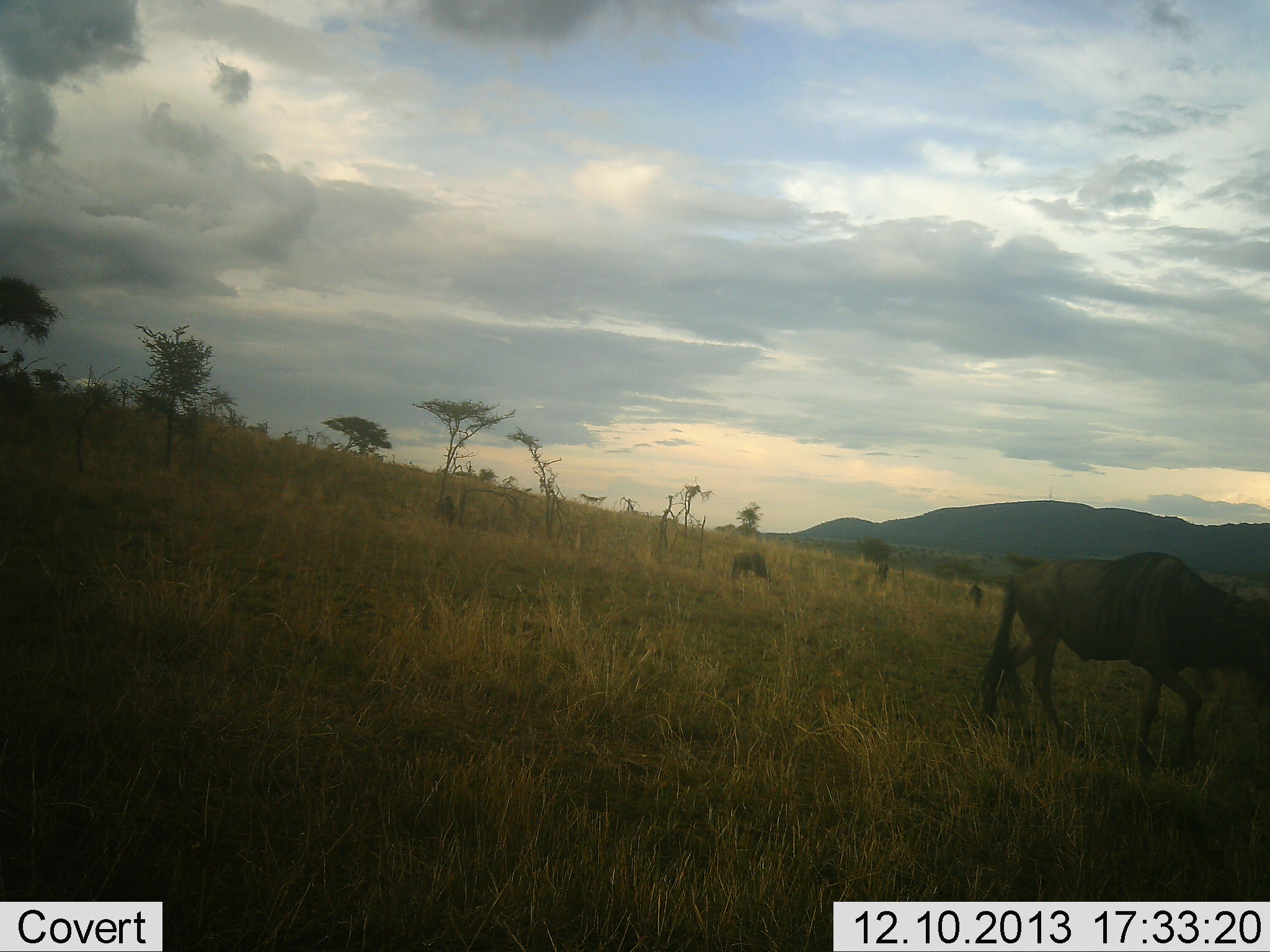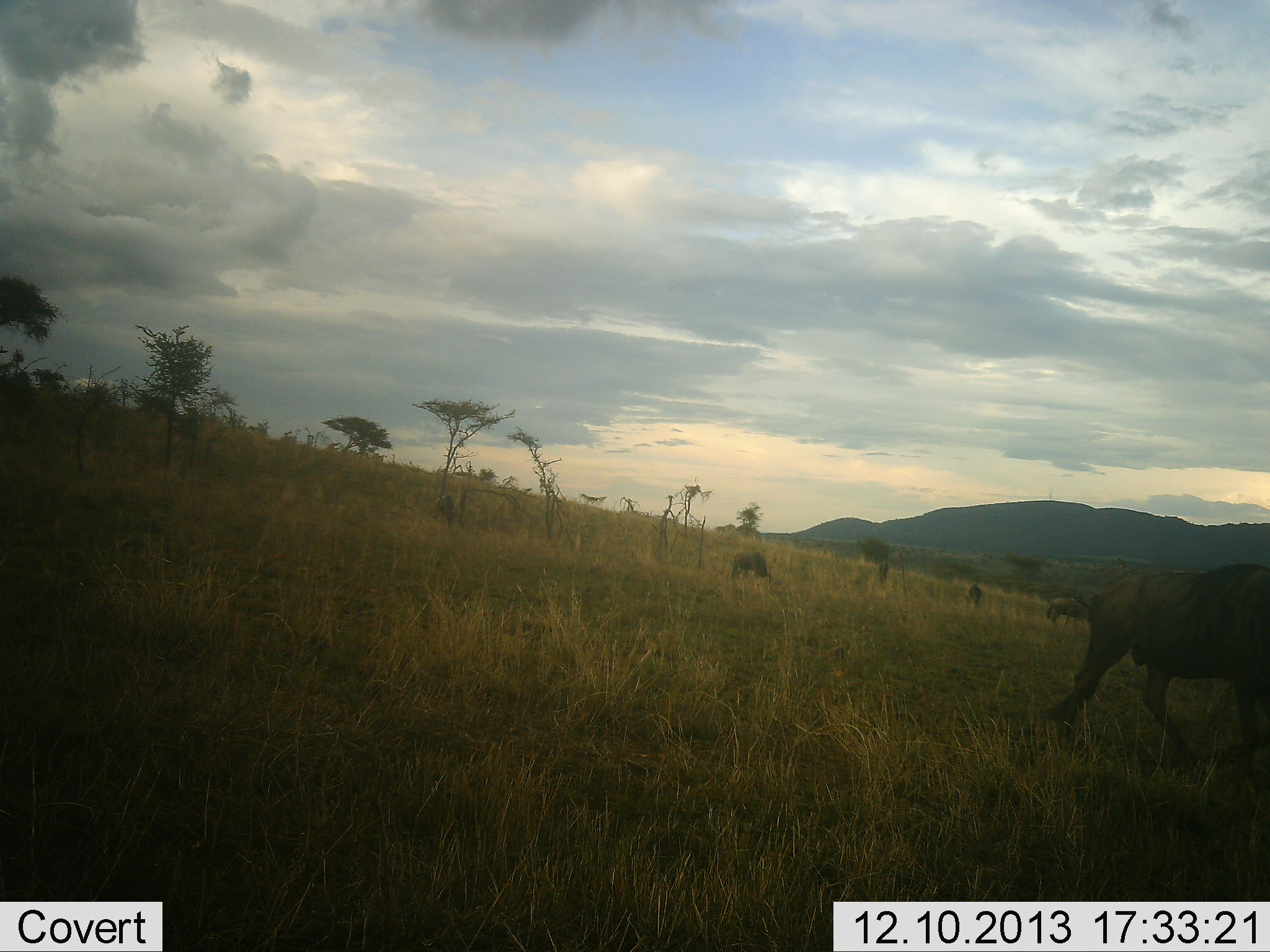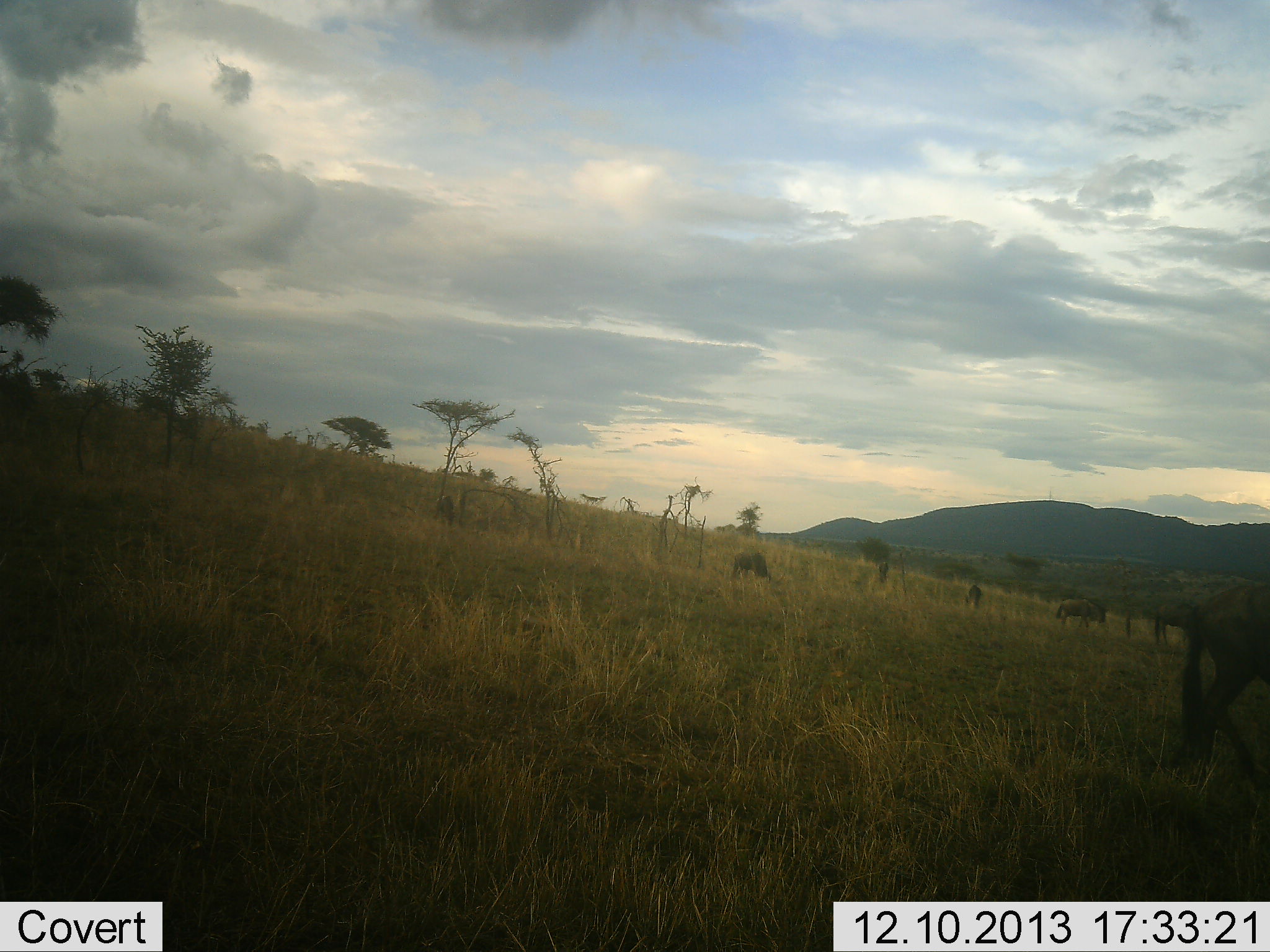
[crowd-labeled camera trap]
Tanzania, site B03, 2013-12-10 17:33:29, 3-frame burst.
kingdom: Animalia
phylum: Chordata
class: Mammalia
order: Artiodactyla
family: Bovidae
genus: Connochaetes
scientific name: Connochaetes taurinus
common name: blue wildebeest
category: wildebeest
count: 3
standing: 40%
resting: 0%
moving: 100%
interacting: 0%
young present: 0%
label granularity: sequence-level